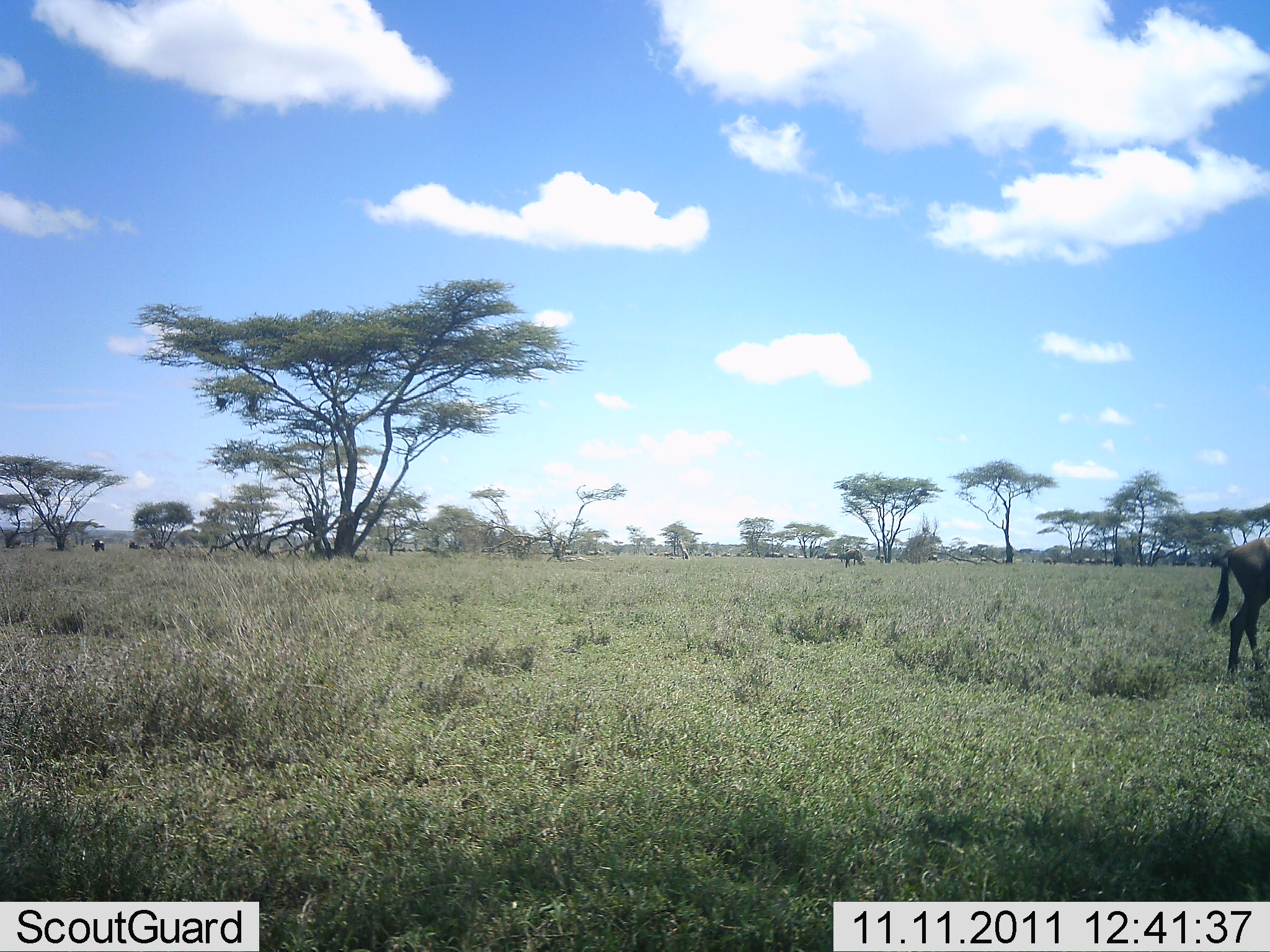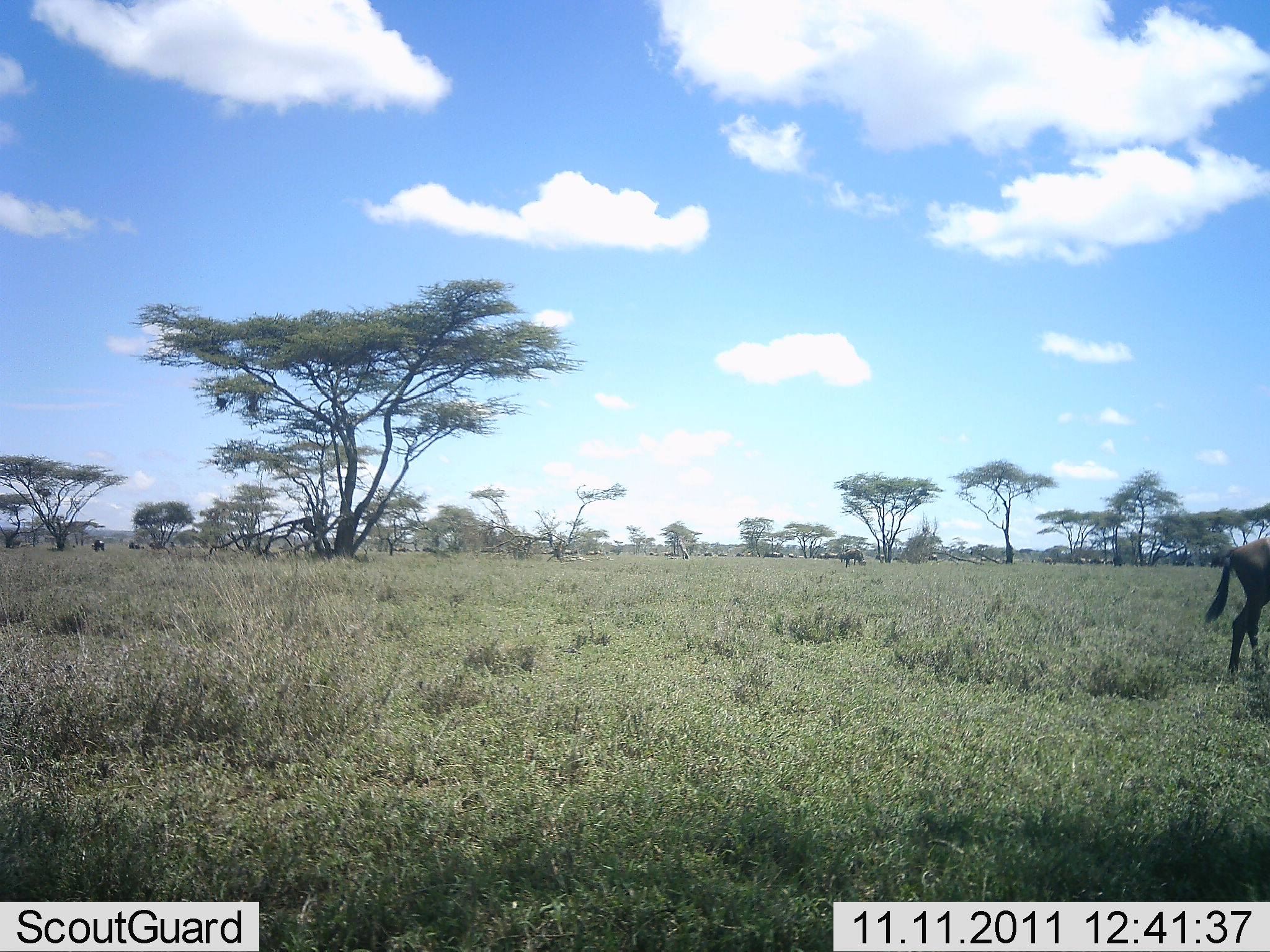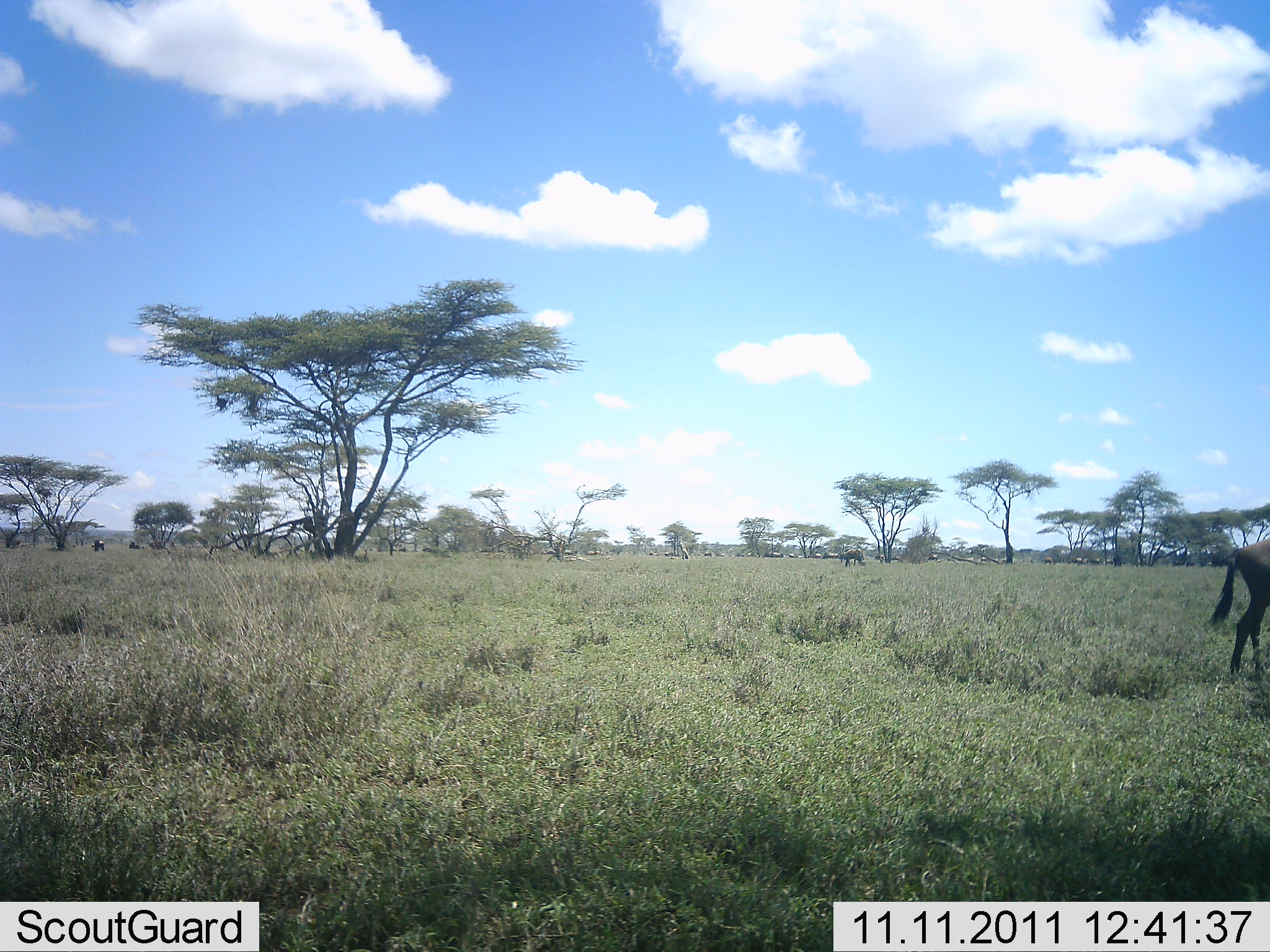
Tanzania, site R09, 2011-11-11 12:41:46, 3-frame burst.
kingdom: Animalia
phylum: Chordata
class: Mammalia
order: Artiodactyla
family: Bovidae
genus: Connochaetes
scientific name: Connochaetes taurinus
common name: blue wildebeest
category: wildebeest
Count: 1.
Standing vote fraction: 82%.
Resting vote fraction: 9%.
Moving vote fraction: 45%.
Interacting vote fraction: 0%.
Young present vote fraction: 0%.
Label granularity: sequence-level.